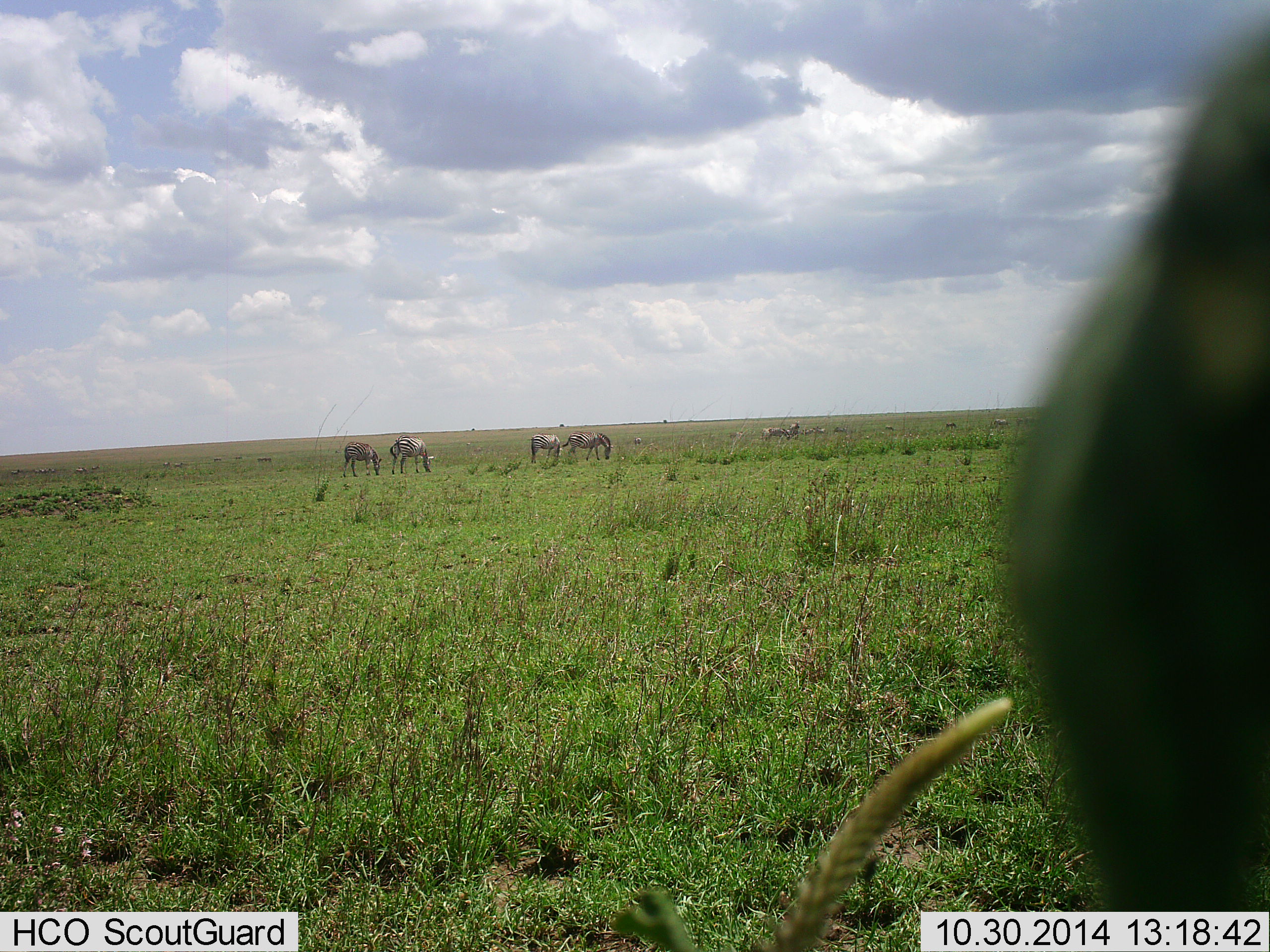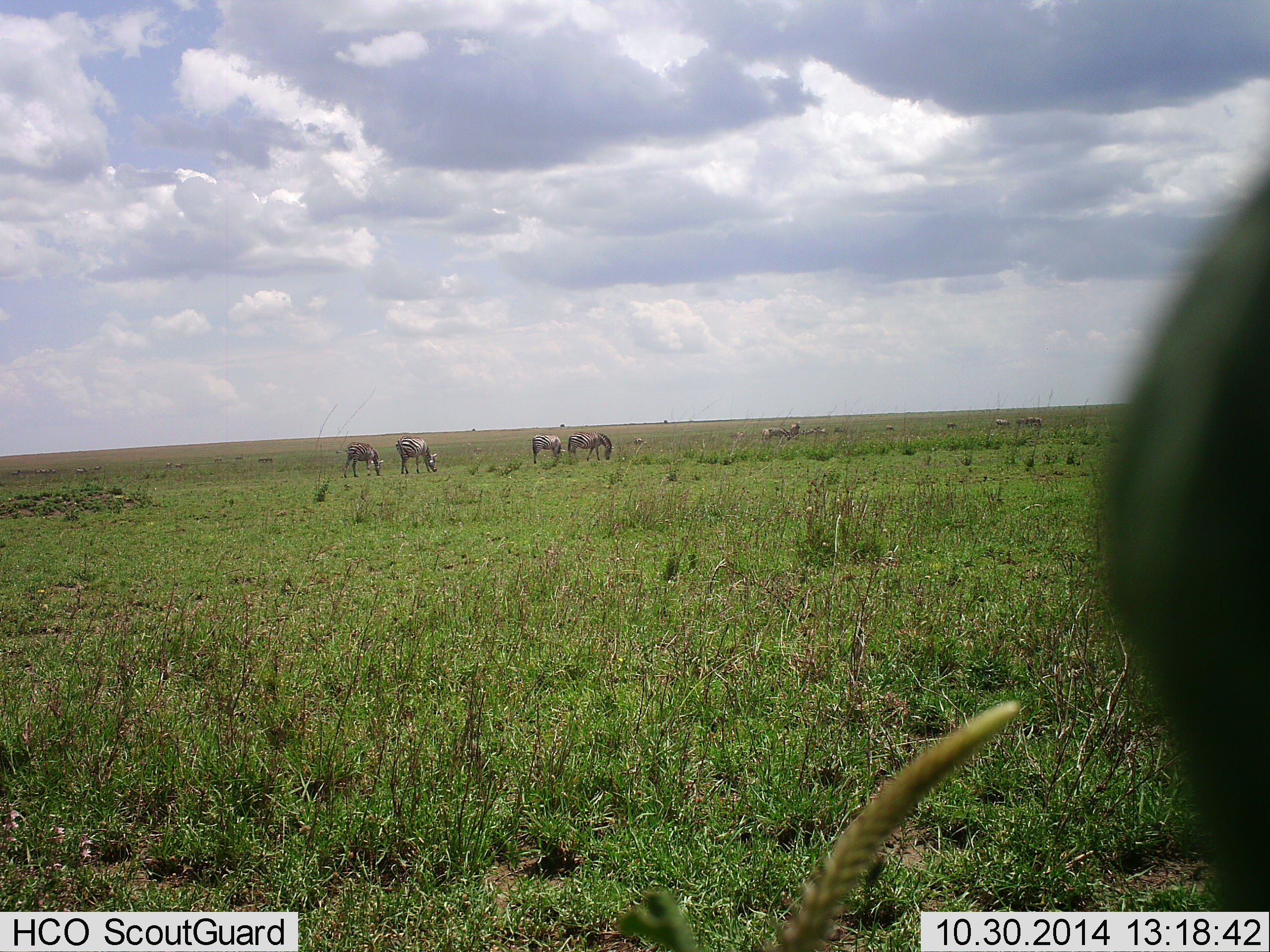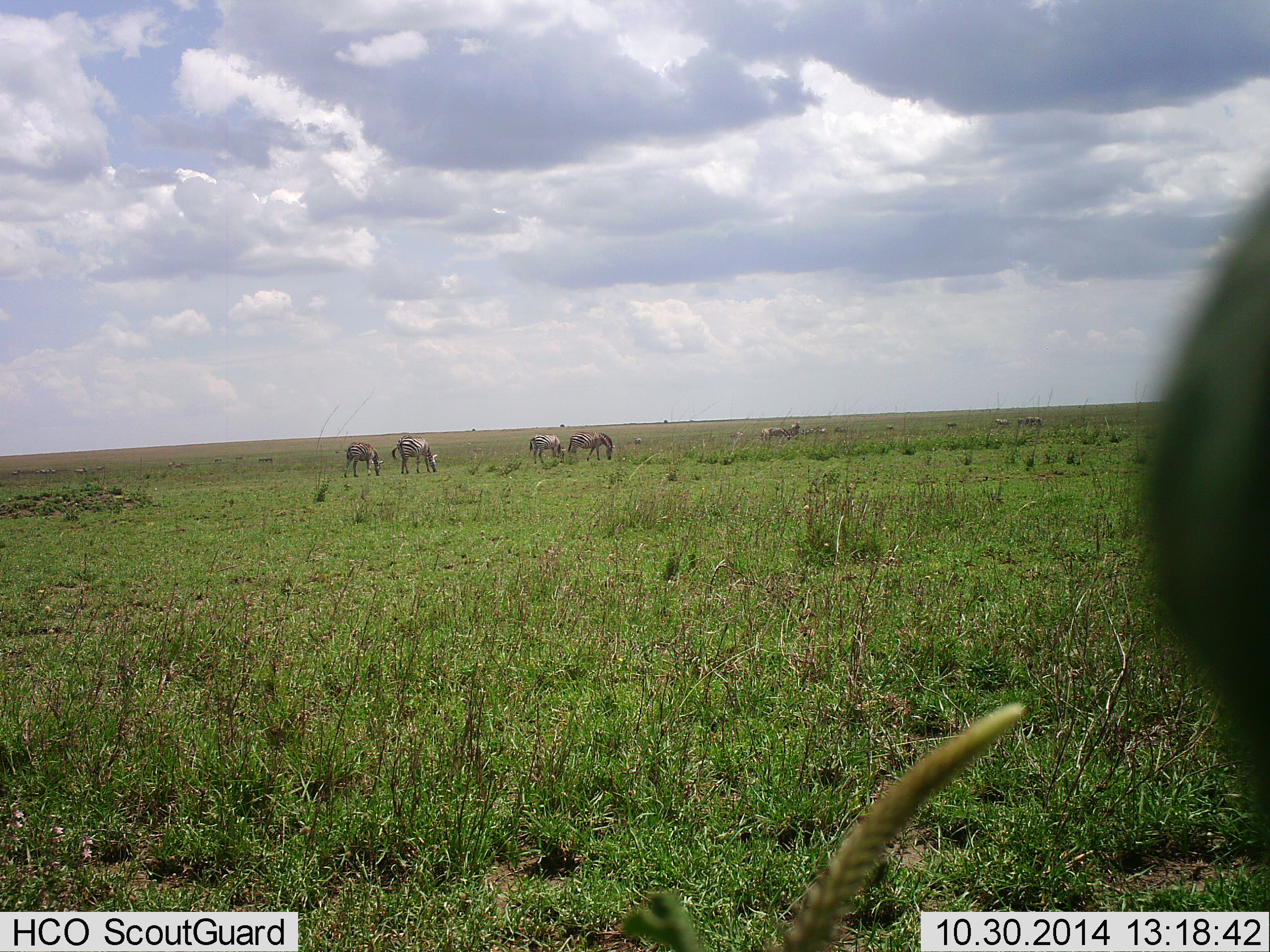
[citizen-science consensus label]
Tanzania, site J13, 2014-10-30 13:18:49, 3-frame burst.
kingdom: Animalia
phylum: Chordata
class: Mammalia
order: Perissodactyla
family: Equidae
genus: Equus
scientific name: Equus quagga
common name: plains zebra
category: zebra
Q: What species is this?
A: Zebra (plains zebra) (Equus quagga).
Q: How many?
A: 10.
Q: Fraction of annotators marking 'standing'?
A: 40%.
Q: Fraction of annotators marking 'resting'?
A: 0%.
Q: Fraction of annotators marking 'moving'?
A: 10%.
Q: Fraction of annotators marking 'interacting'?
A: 0%.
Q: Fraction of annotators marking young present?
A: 0%.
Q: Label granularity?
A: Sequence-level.